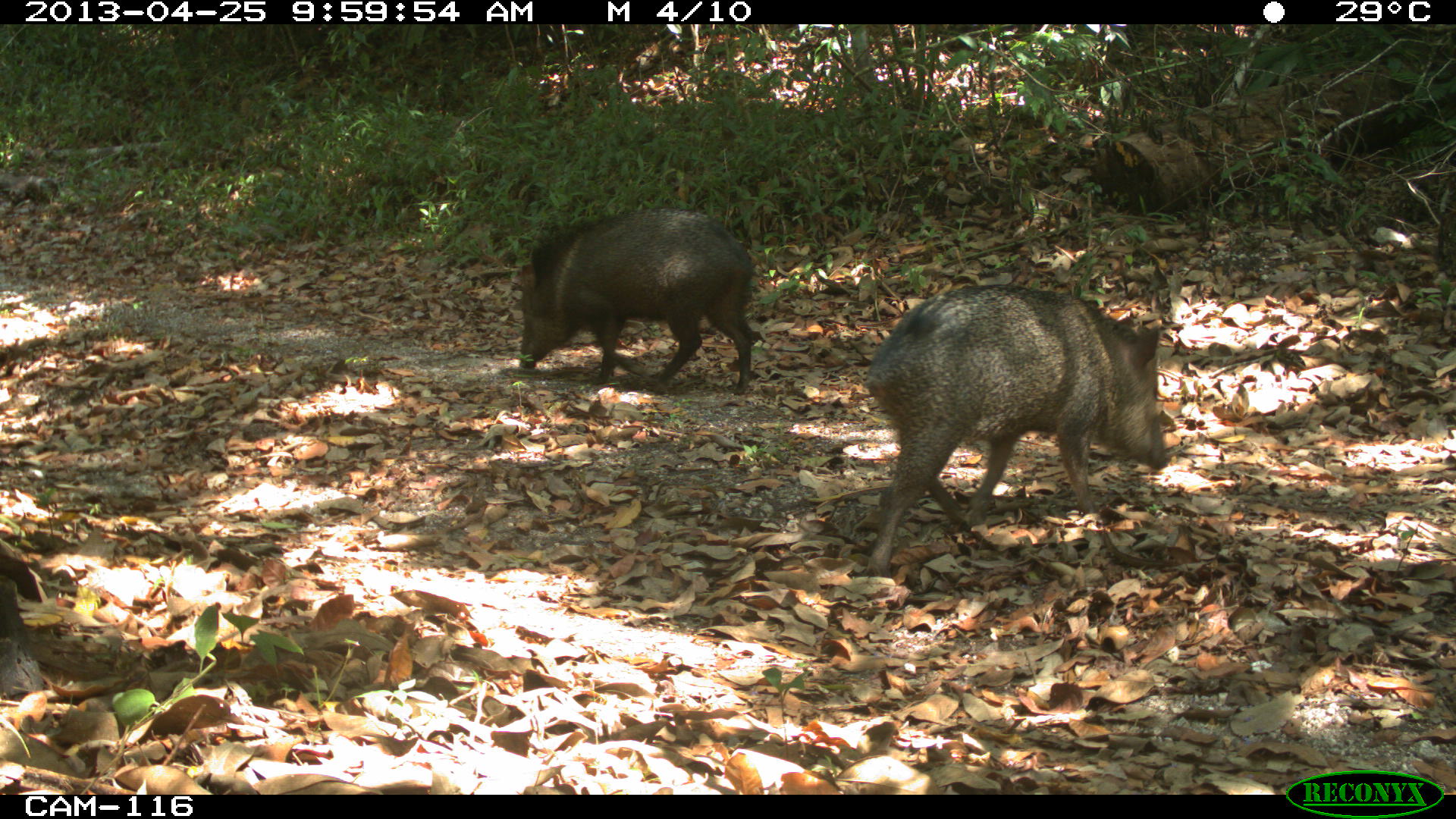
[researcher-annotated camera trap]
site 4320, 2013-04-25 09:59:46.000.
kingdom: Animalia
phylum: Chordata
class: Mammalia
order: Artiodactyla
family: Tayassuidae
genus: Pecari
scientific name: Pecari tajacu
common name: collared peccary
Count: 3.